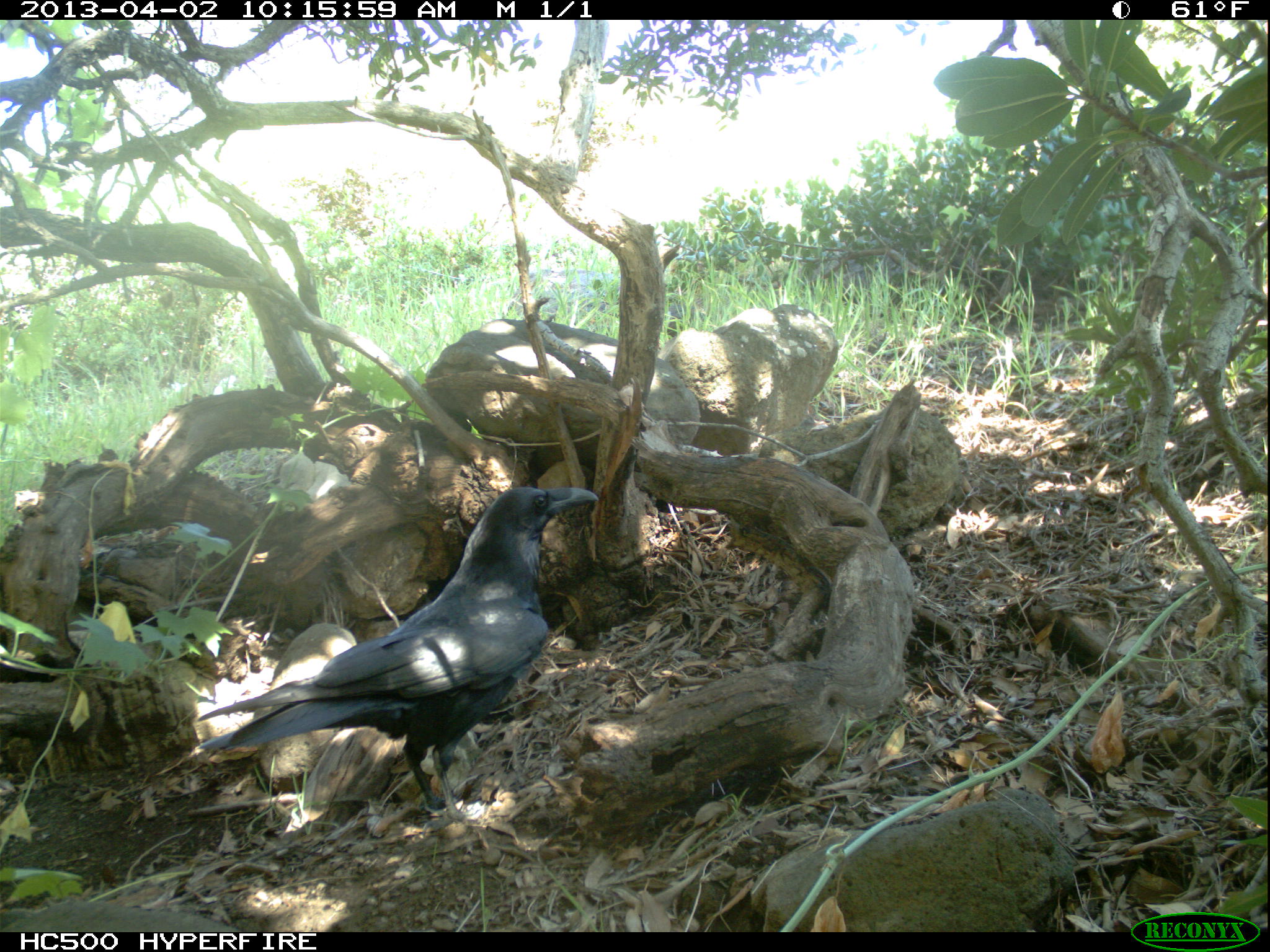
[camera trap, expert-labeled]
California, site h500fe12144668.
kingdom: Animalia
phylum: Chordata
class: Aves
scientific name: Aves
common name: bird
Bird (Aves).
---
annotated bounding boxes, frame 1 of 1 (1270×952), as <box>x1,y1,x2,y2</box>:
bird: <box>198,487,598,837</box>